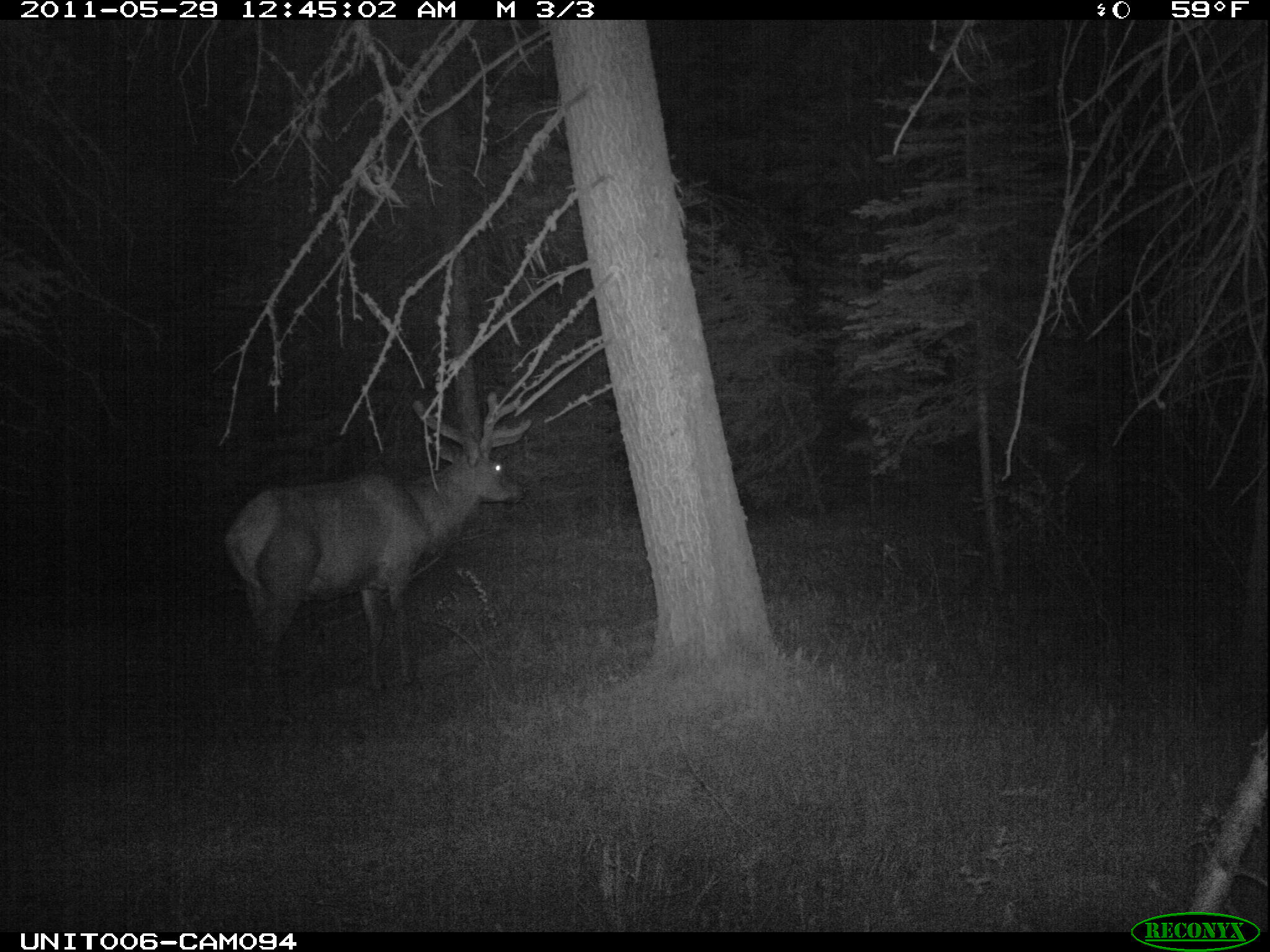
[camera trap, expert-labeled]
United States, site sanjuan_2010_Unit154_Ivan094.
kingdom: Animalia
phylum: Chordata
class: Mammalia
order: Artiodactyla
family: Cervidae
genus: Cervus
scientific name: Cervus elaphus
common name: red deer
Cervus elaphus (red deer).